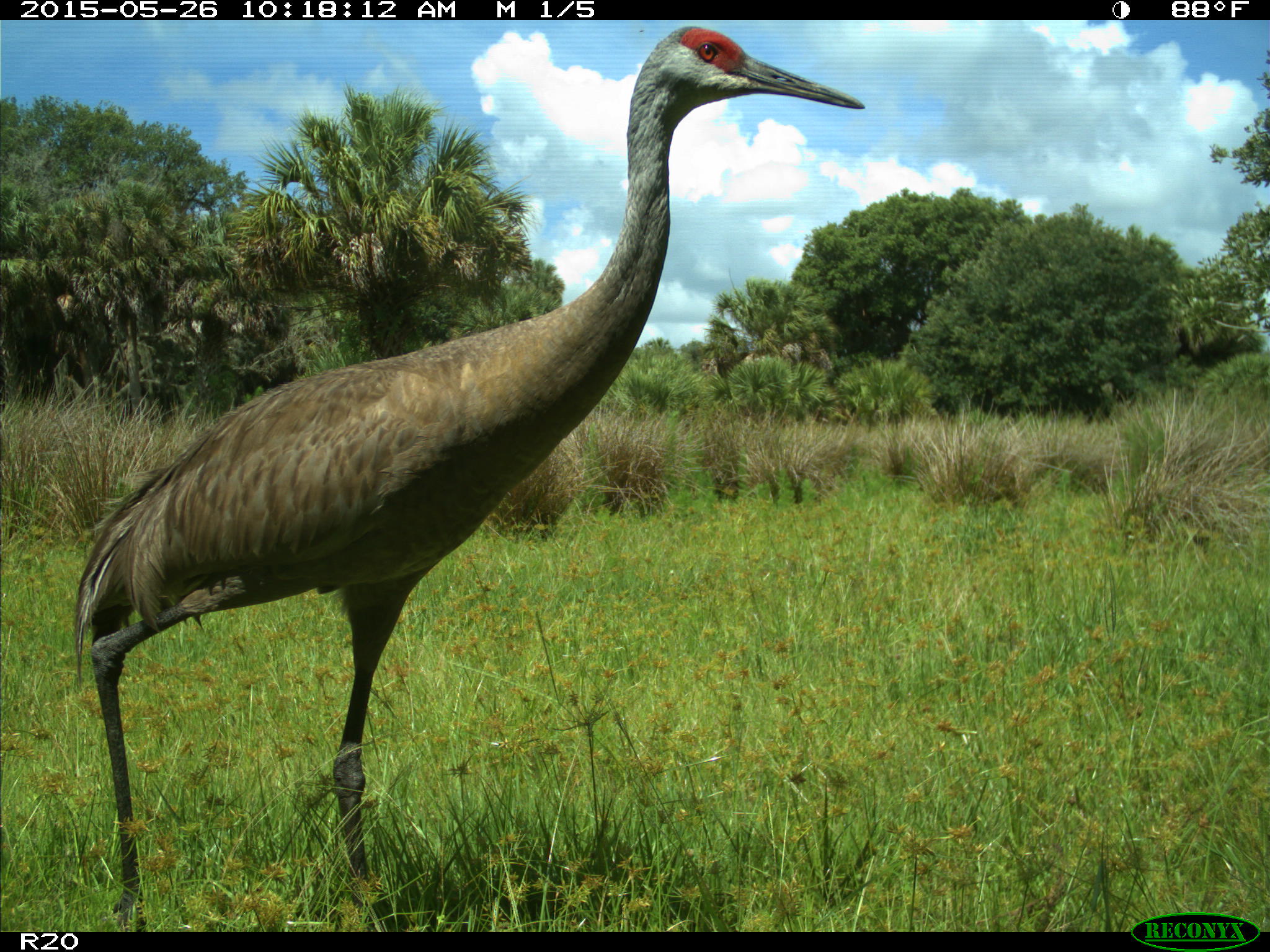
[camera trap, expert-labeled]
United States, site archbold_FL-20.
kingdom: Animalia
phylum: Chordata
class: Aves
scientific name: Aves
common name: birds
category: unidentified bird